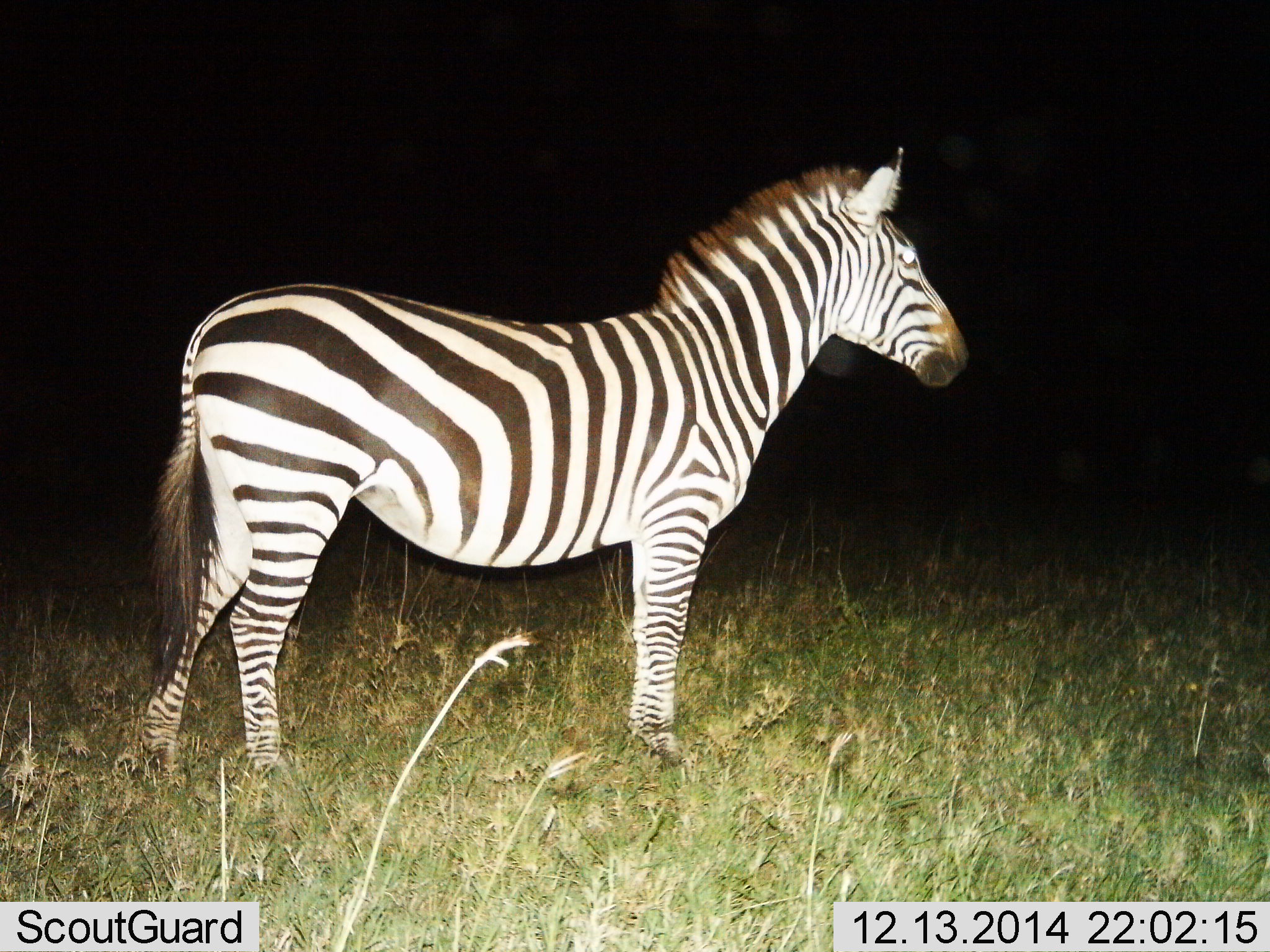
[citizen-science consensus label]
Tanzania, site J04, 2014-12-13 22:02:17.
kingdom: Animalia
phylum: Chordata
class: Mammalia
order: Perissodactyla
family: Equidae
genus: Equus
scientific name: Equus quagga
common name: plains zebra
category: zebra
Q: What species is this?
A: Zebra (plains zebra) (Equus quagga).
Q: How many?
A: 1.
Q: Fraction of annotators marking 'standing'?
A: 100%.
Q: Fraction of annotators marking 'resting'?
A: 0%.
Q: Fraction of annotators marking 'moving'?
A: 0%.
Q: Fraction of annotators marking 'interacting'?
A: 0%.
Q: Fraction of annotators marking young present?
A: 0%.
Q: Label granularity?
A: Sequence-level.